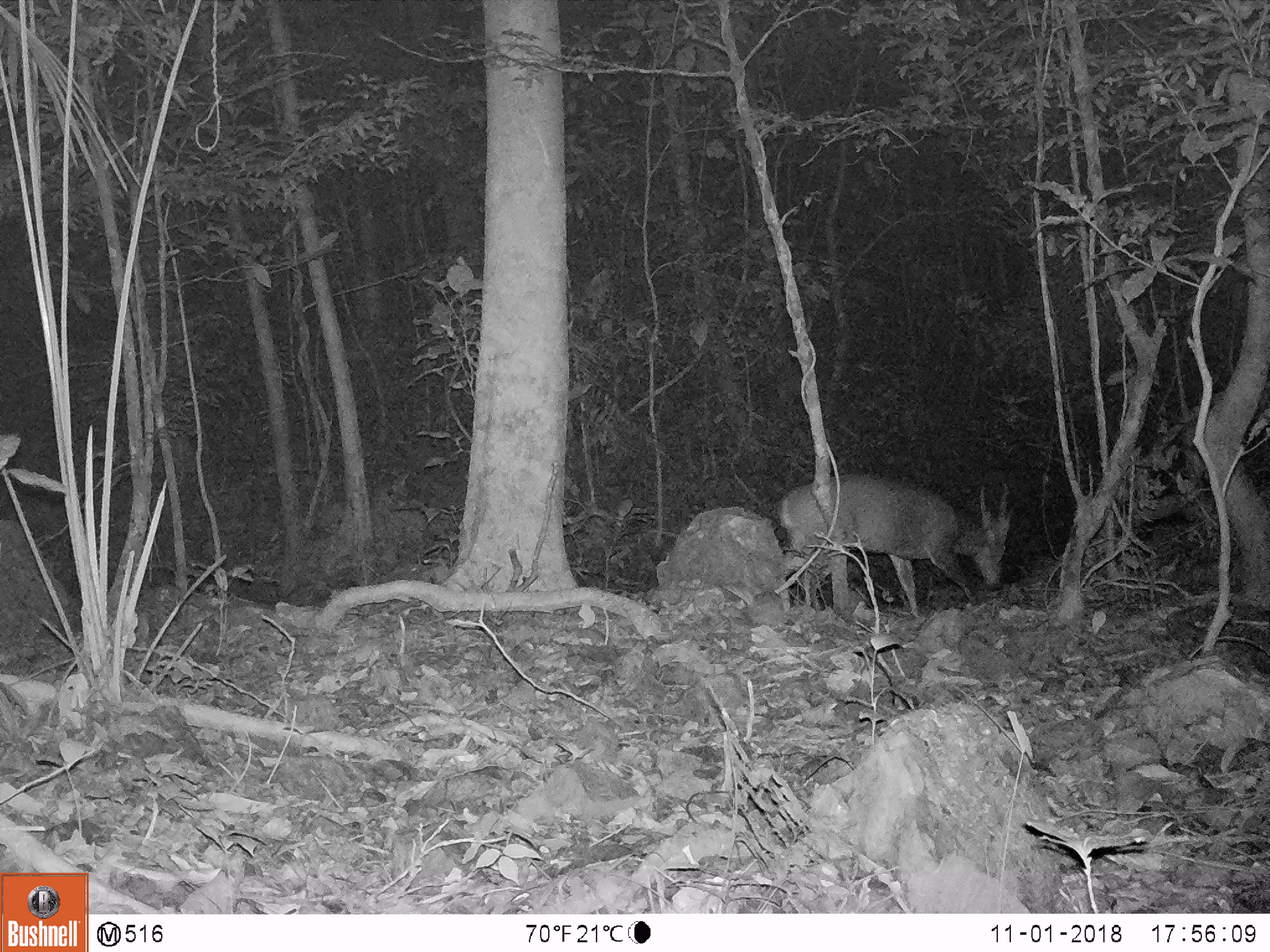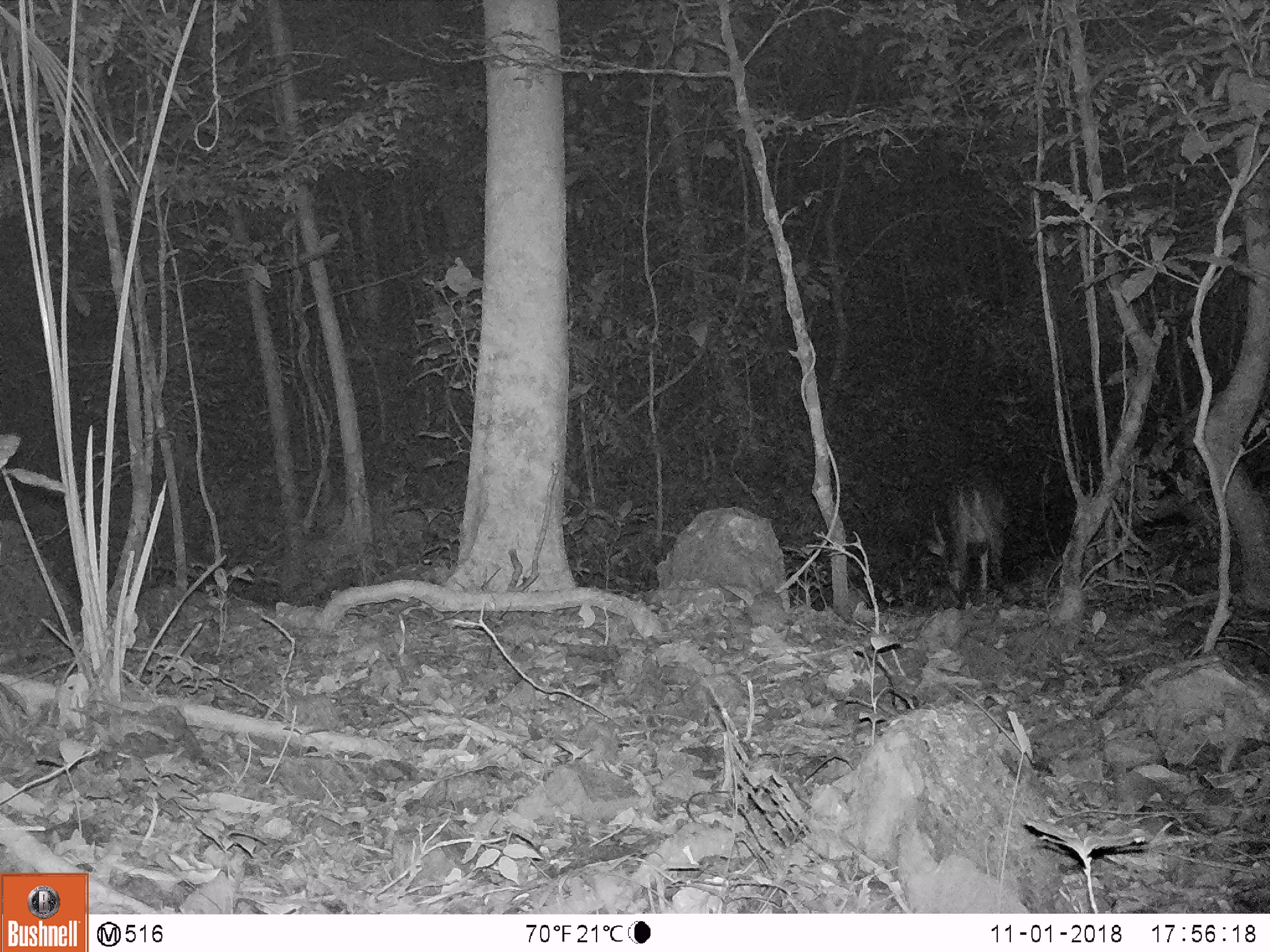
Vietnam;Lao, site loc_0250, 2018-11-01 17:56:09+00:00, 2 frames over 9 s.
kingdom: Animalia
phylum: Chordata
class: Mammalia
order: Artiodactyla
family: Cervidae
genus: Muntiacus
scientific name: Muntiacus vuquangensis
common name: large-antlered muntjac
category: large antlered muntjac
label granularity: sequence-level